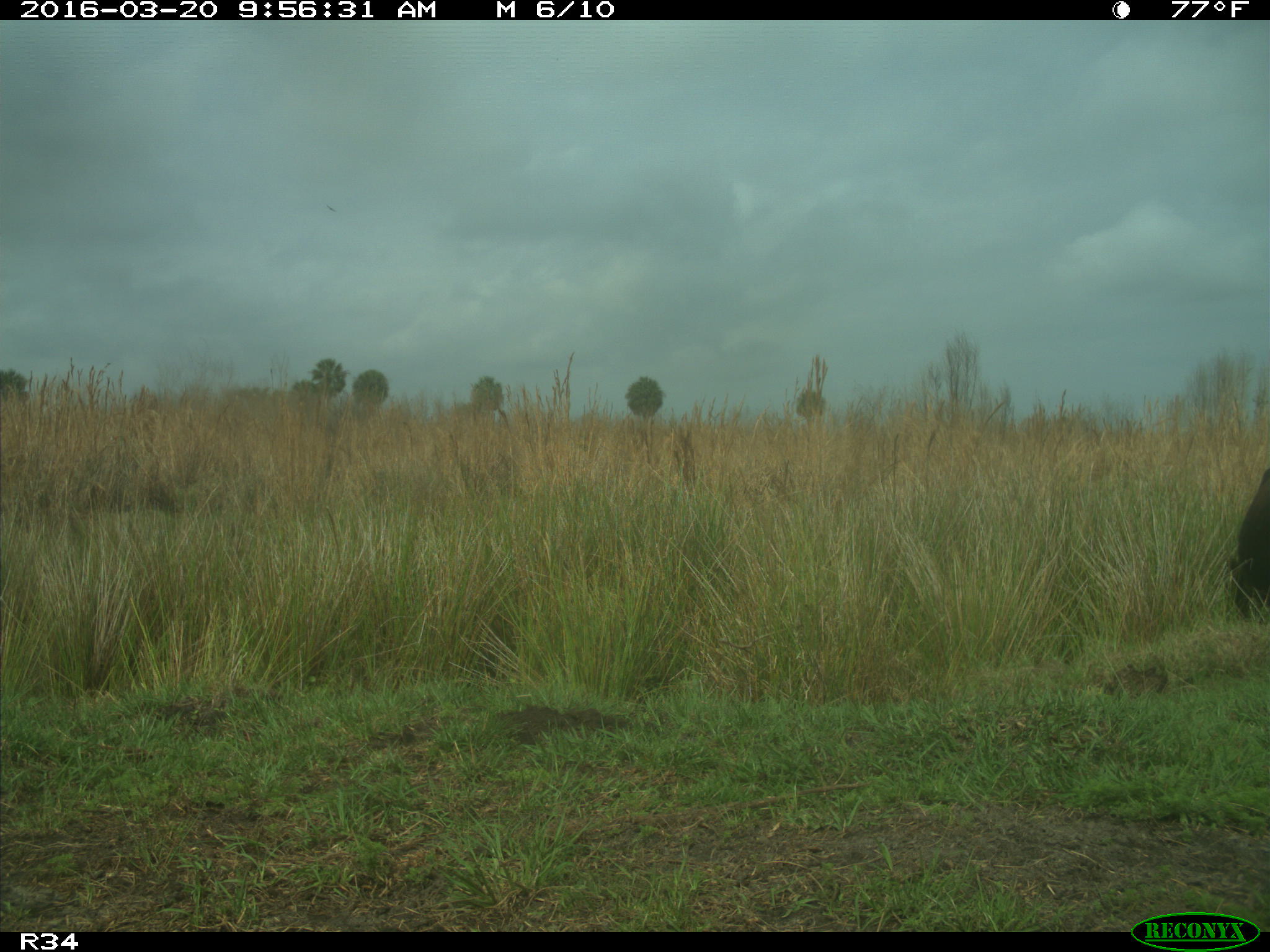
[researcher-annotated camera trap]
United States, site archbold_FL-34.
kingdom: Animalia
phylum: Chordata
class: Mammalia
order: Artiodactyla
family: Bovidae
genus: Bos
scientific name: Bos taurus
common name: domestic cow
Bos taurus (domestic cow).